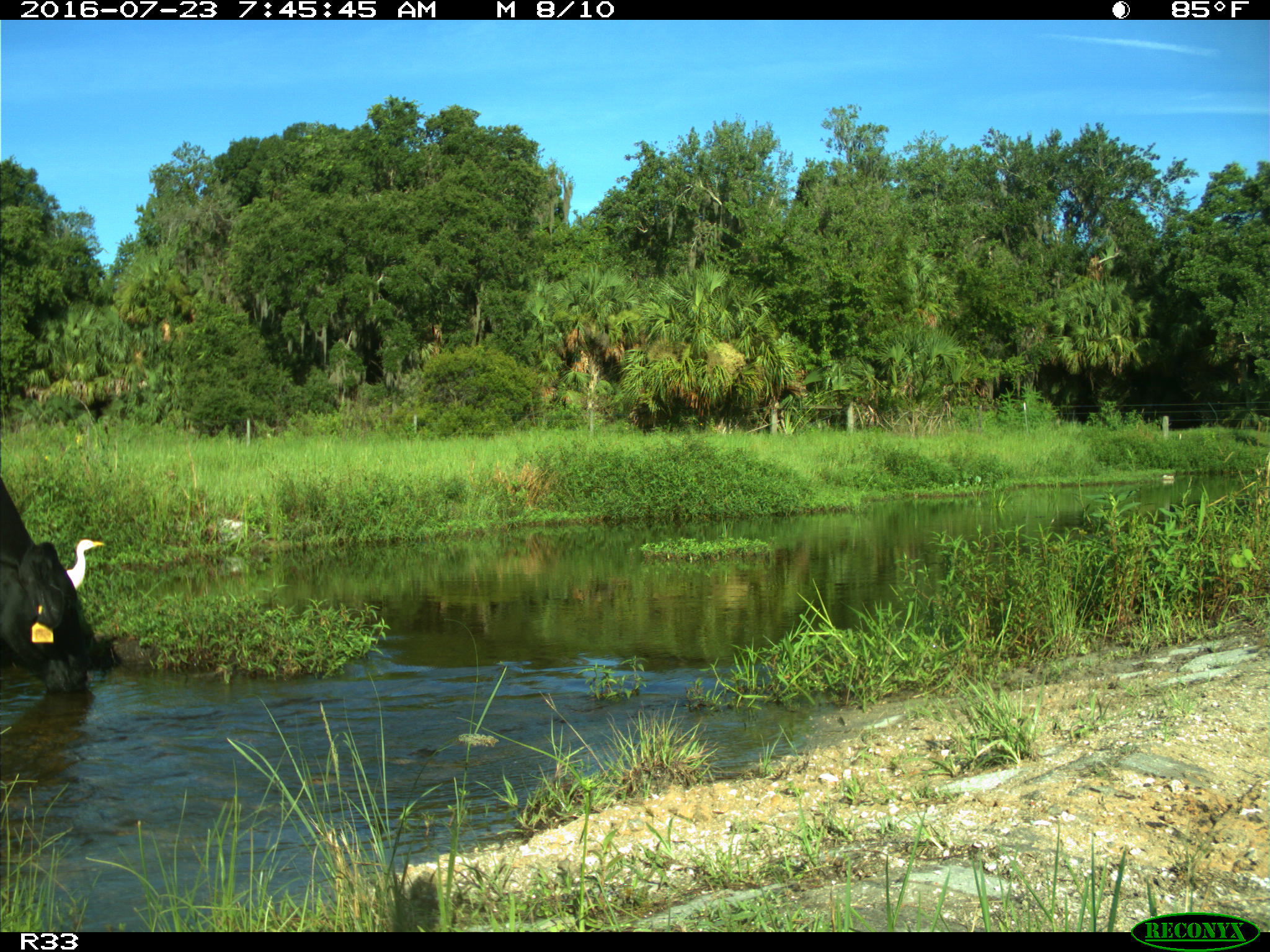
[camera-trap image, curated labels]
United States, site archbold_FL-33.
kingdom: Animalia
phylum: Chordata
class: Mammalia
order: Artiodactyla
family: Bovidae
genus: Bos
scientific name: Bos taurus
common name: domestic cow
Bos taurus (domestic cow).